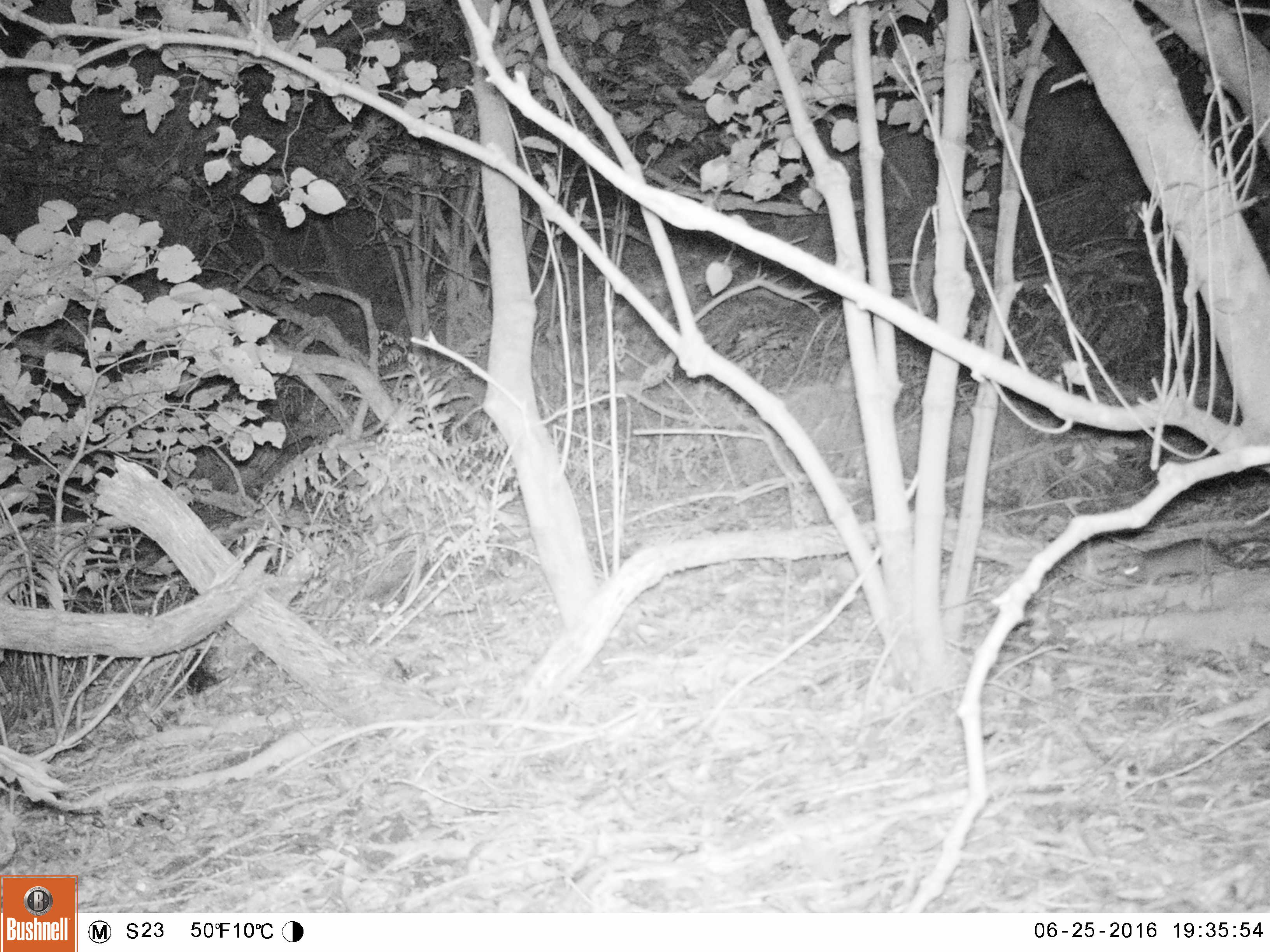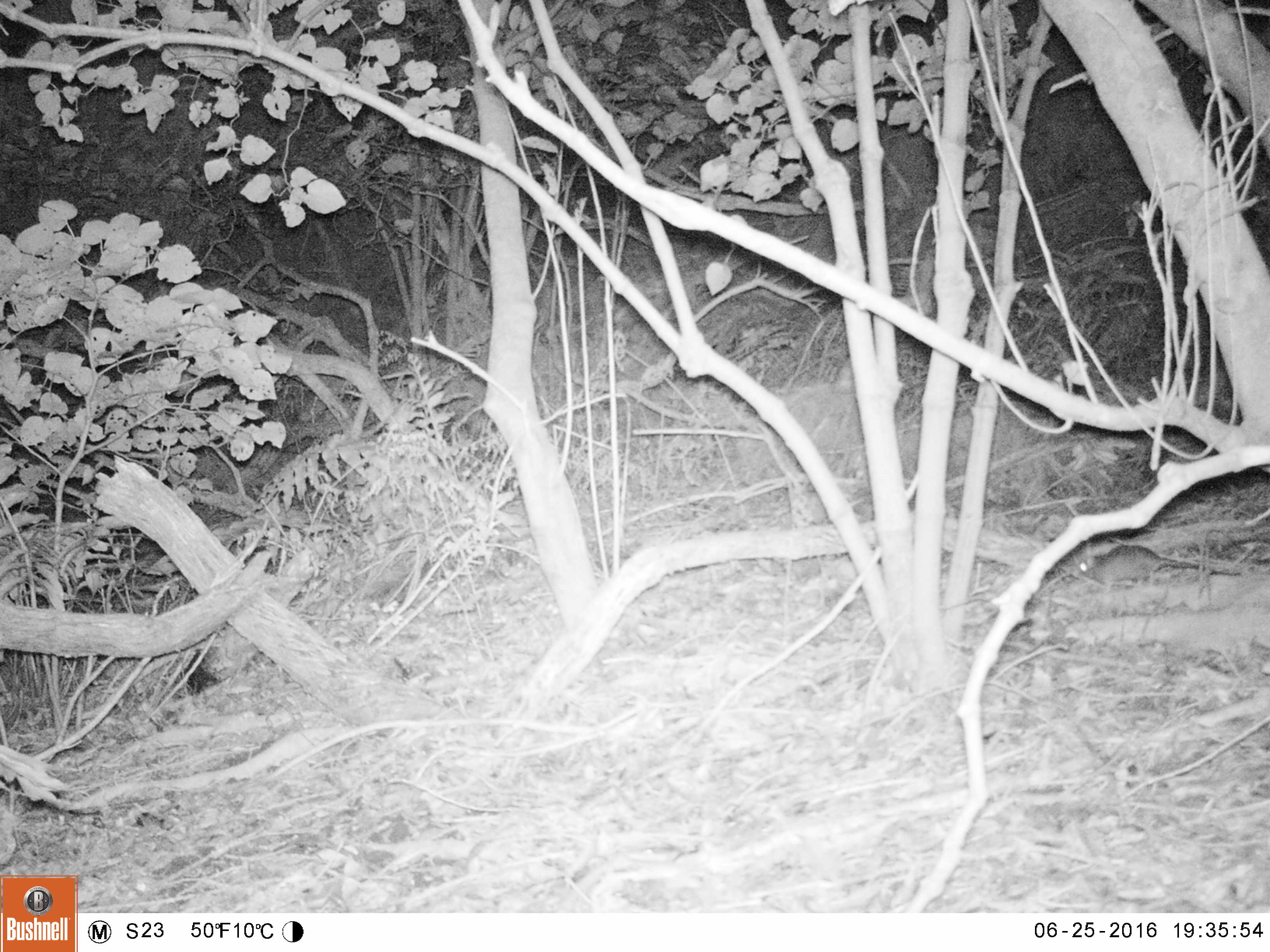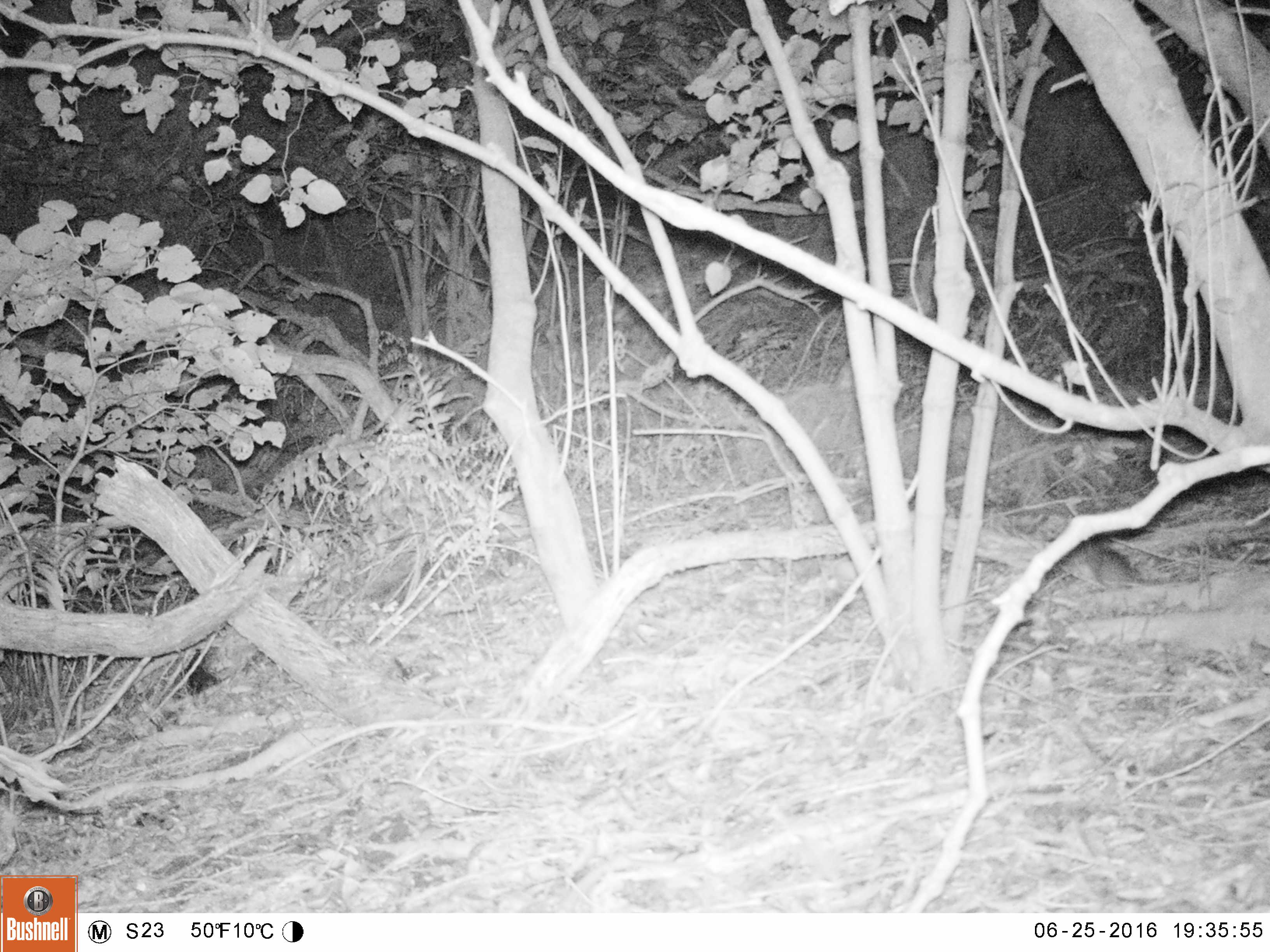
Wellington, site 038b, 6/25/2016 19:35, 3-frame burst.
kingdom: Animalia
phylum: Chordata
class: Mammalia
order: Rodentia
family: Muridae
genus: Rattus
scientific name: Rattus rattus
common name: ship rat